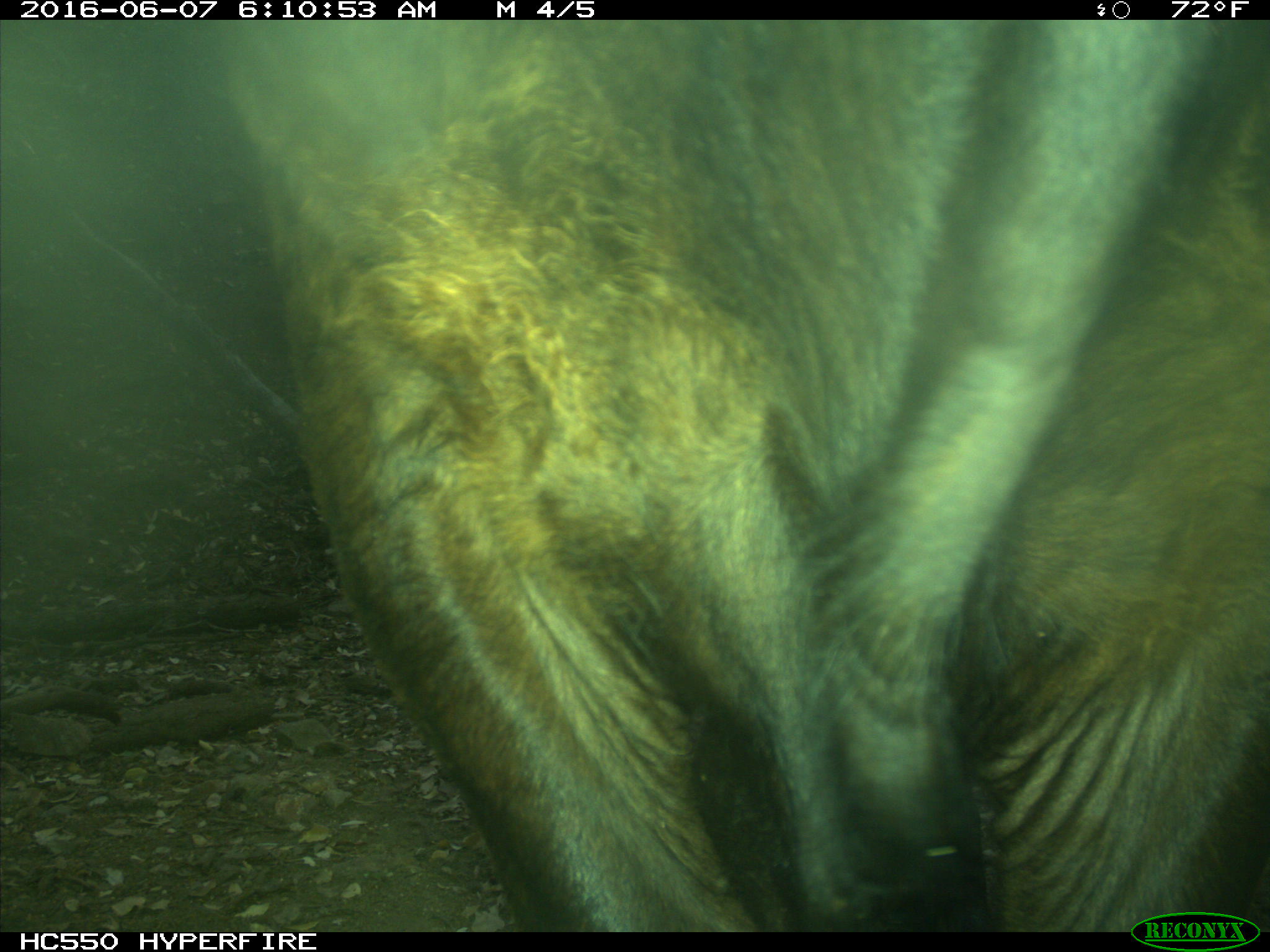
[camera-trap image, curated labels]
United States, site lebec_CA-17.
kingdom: Animalia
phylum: Chordata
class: Mammalia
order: Artiodactyla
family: Bovidae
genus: Bos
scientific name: Bos taurus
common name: domestic cow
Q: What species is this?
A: Bos taurus (domestic cow).